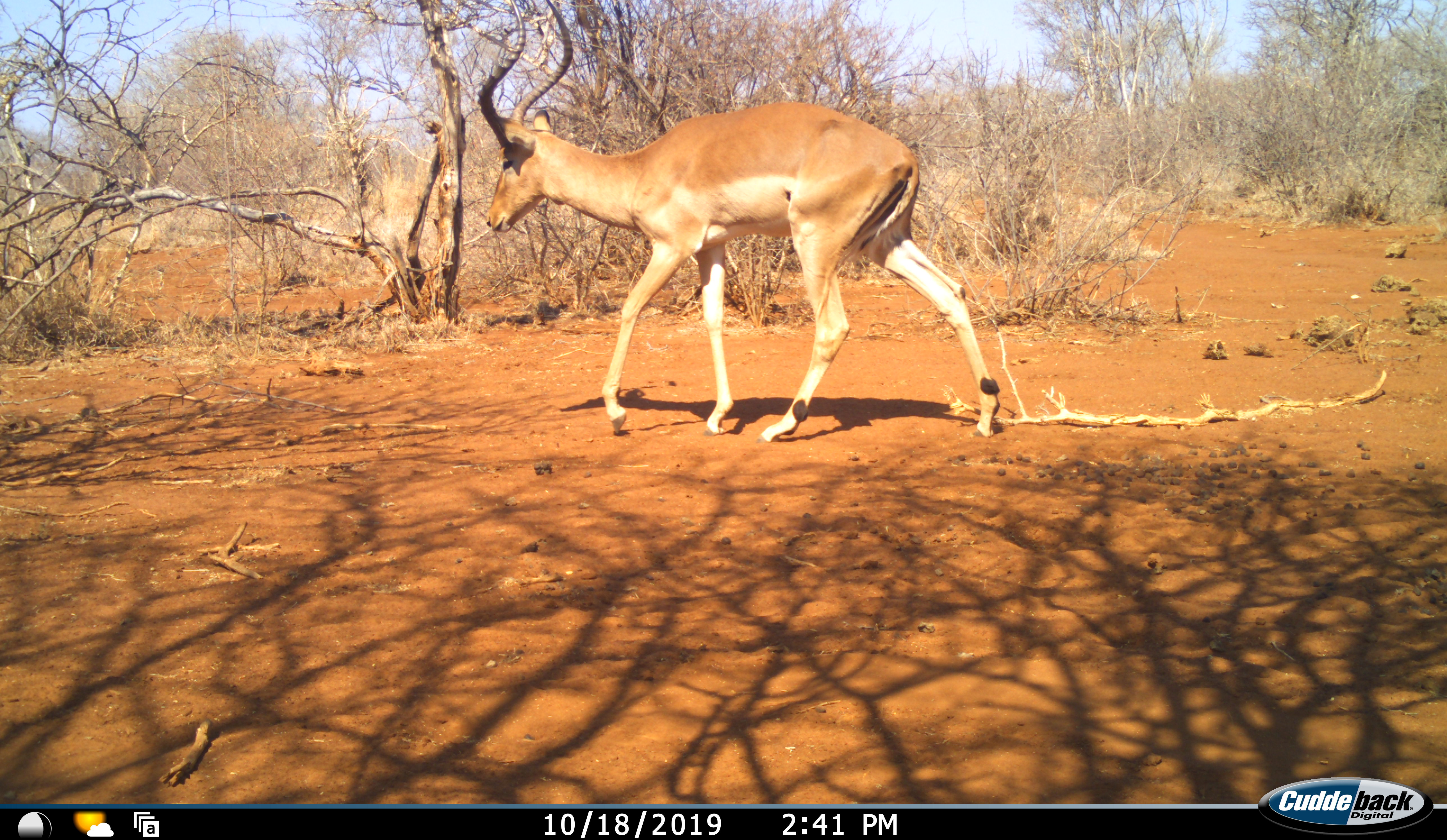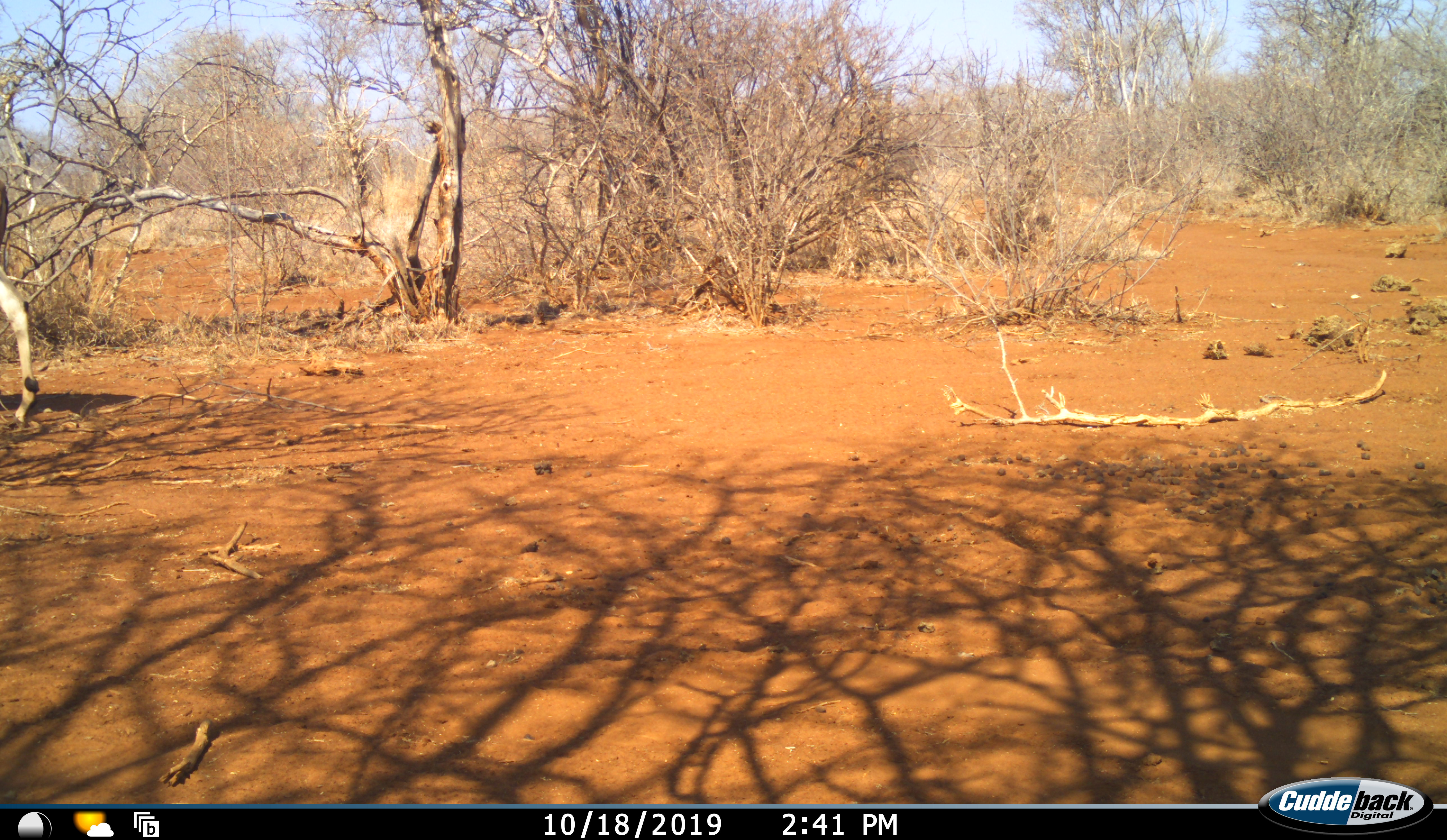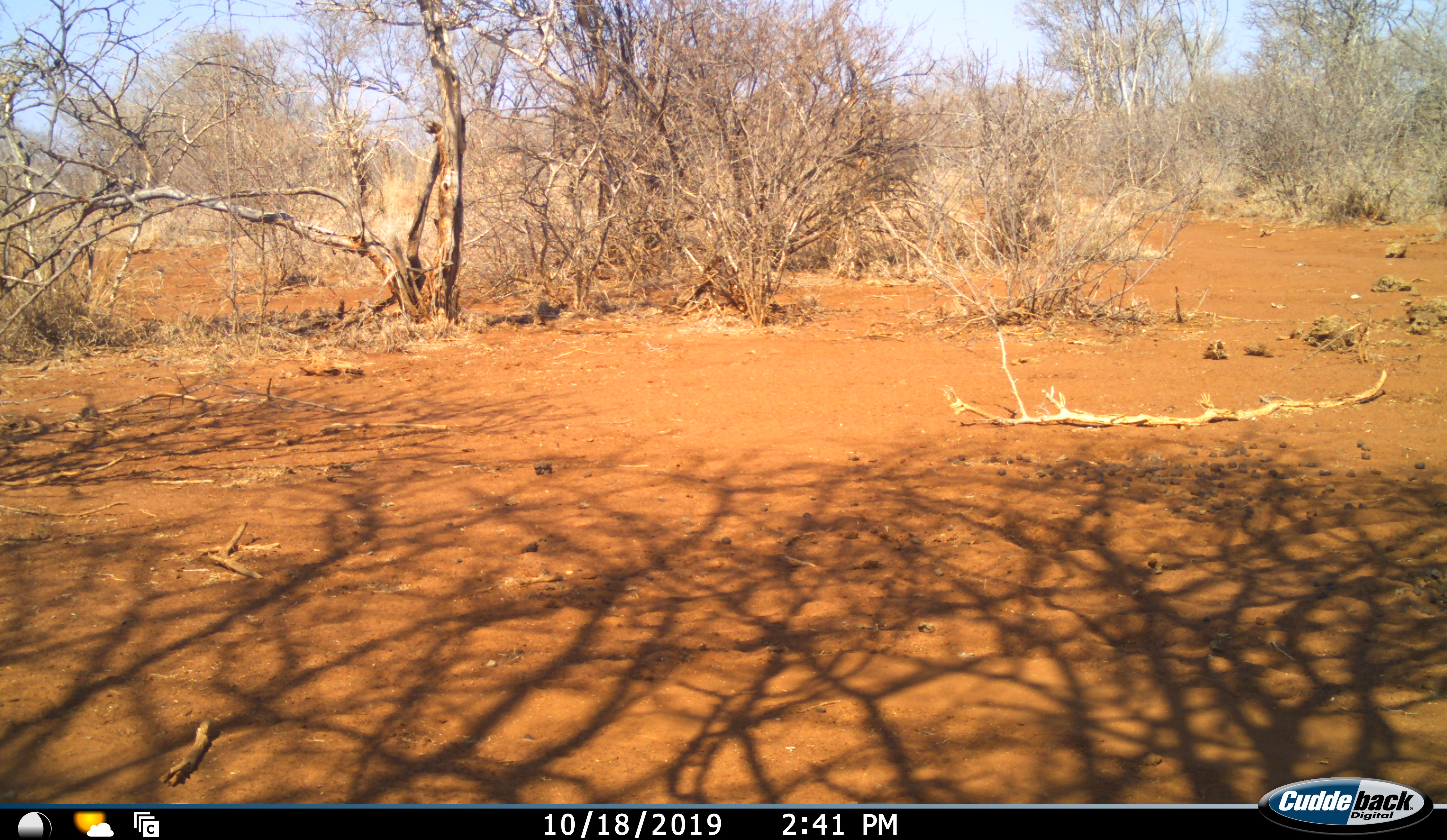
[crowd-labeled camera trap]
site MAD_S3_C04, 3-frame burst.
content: unidentified animal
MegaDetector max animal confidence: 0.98